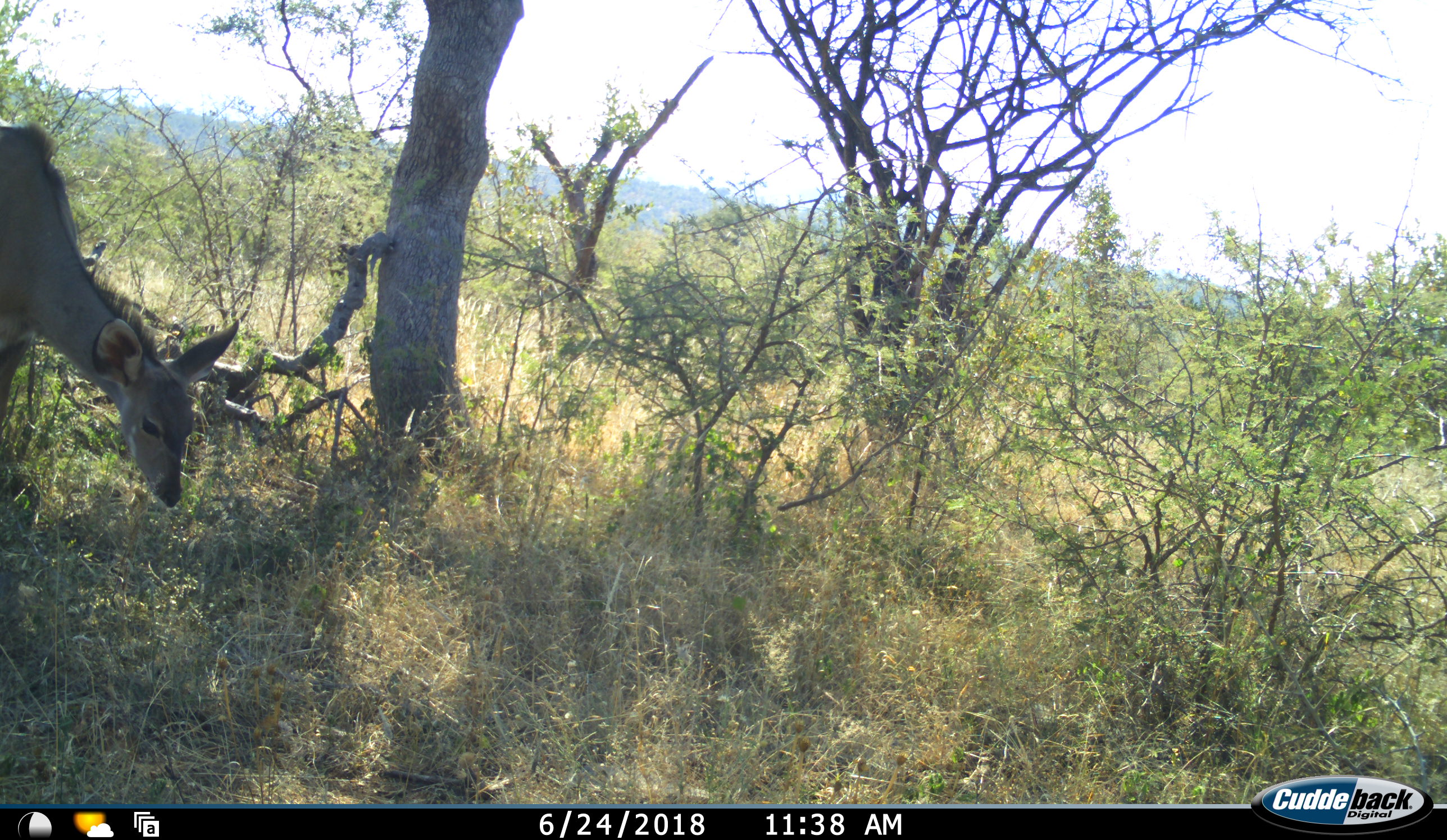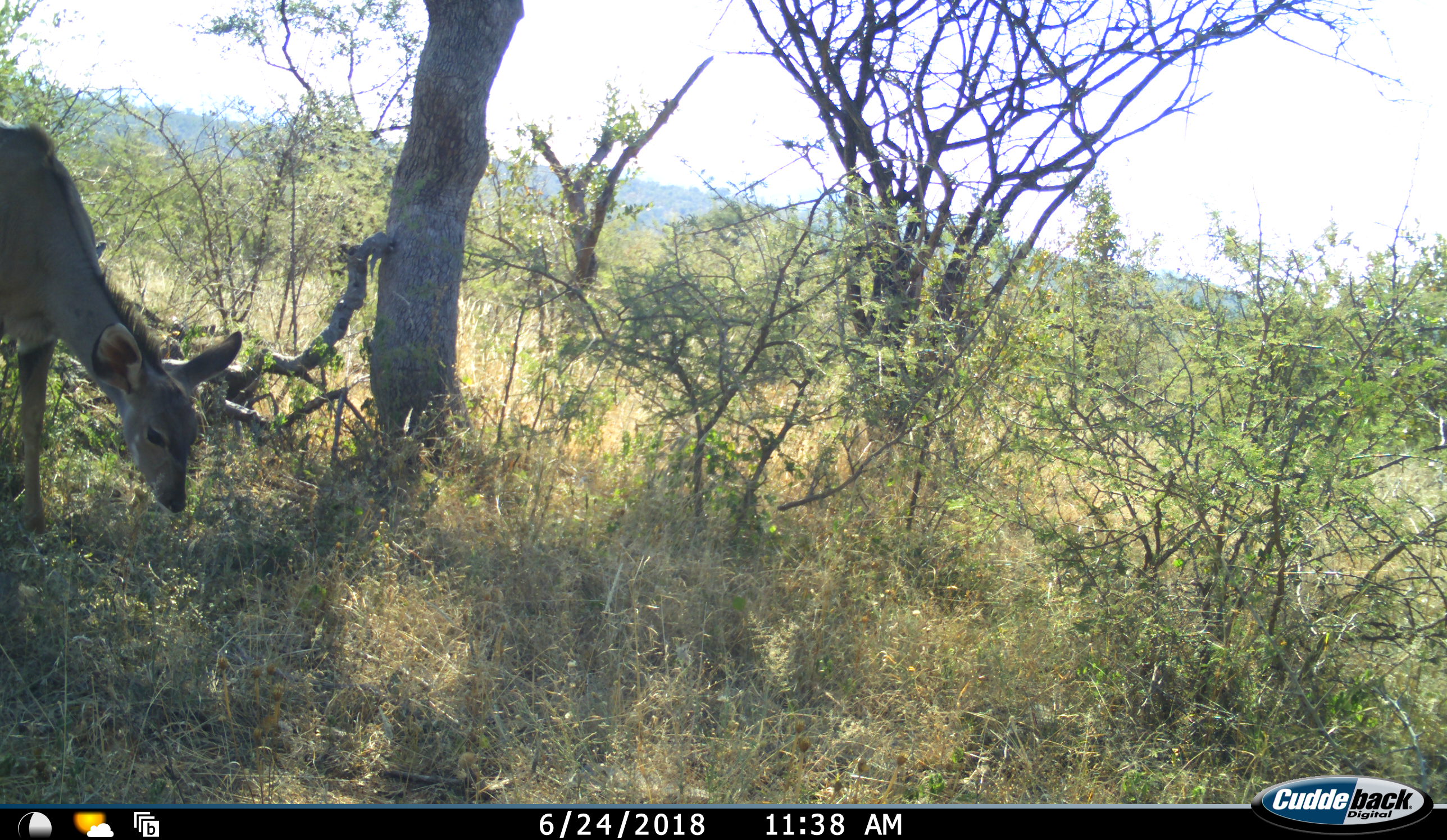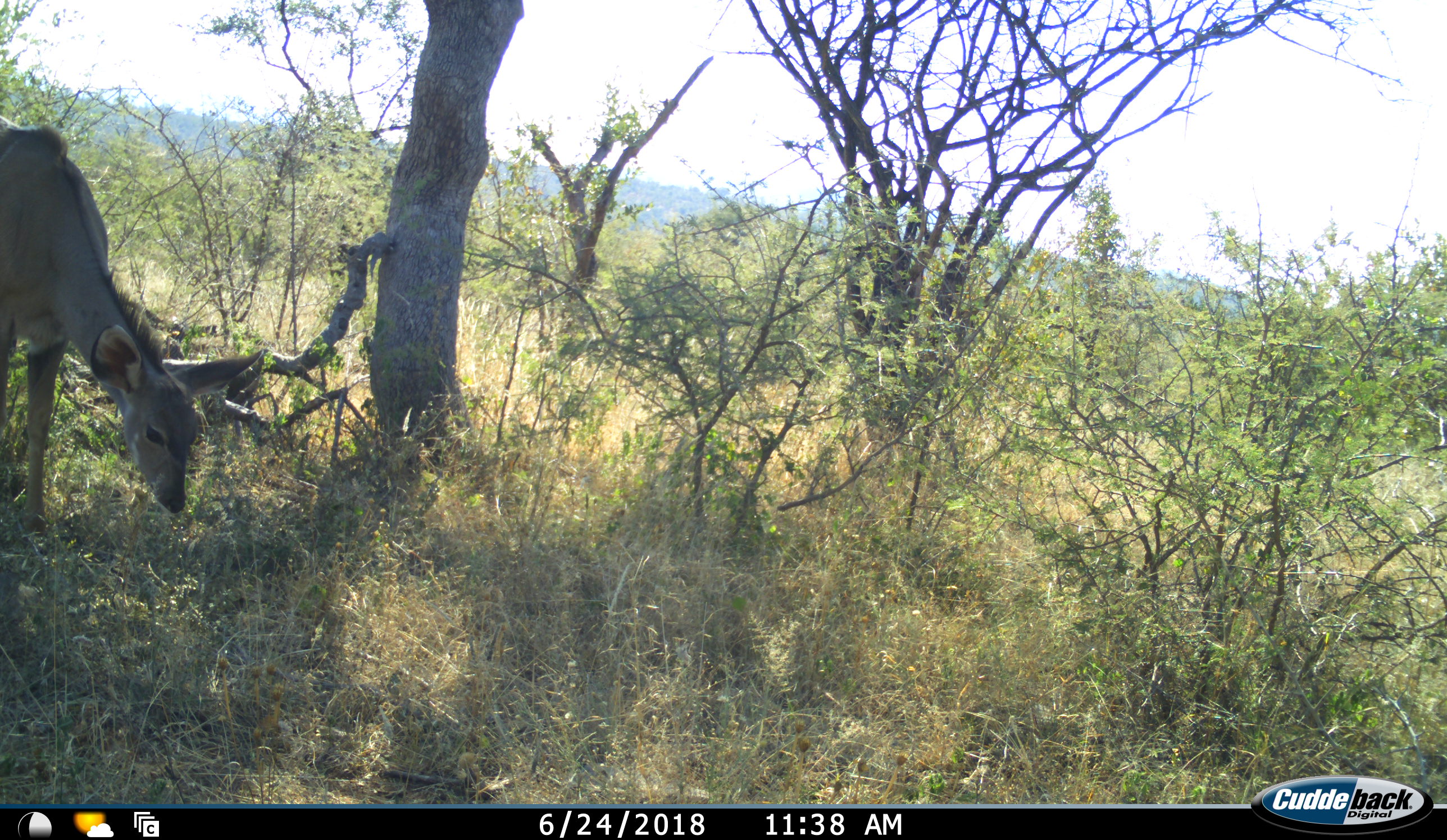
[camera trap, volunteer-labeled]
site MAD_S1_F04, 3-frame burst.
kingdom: Animalia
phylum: Chordata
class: Mammalia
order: Artiodactyla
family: Bovidae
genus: Aepyceros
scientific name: Aepyceros melampus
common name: impala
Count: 1.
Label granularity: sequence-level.